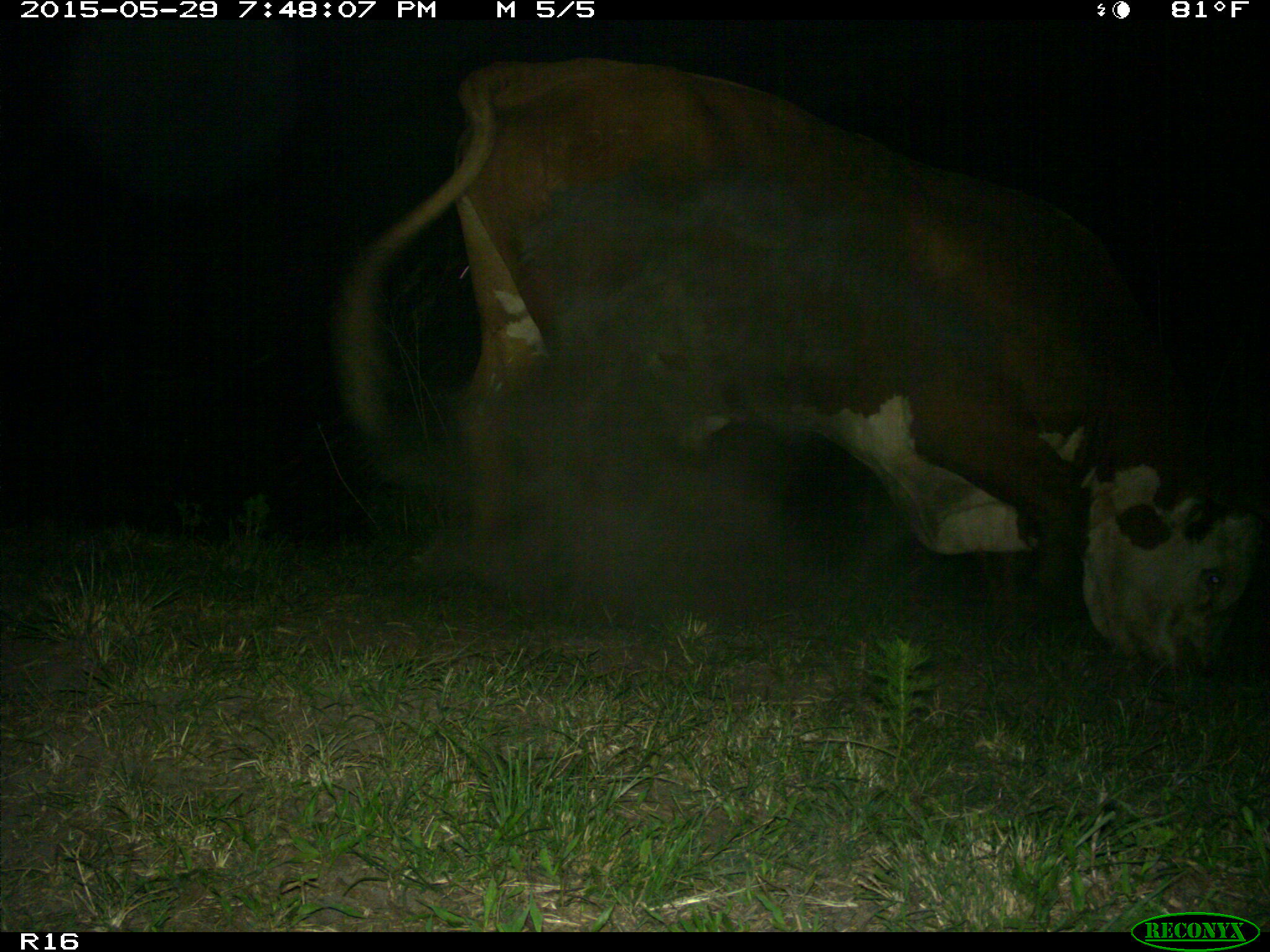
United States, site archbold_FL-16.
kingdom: Animalia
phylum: Chordata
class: Mammalia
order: Artiodactyla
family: Bovidae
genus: Bos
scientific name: Bos taurus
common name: domestic cow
Bos taurus (domestic cow).